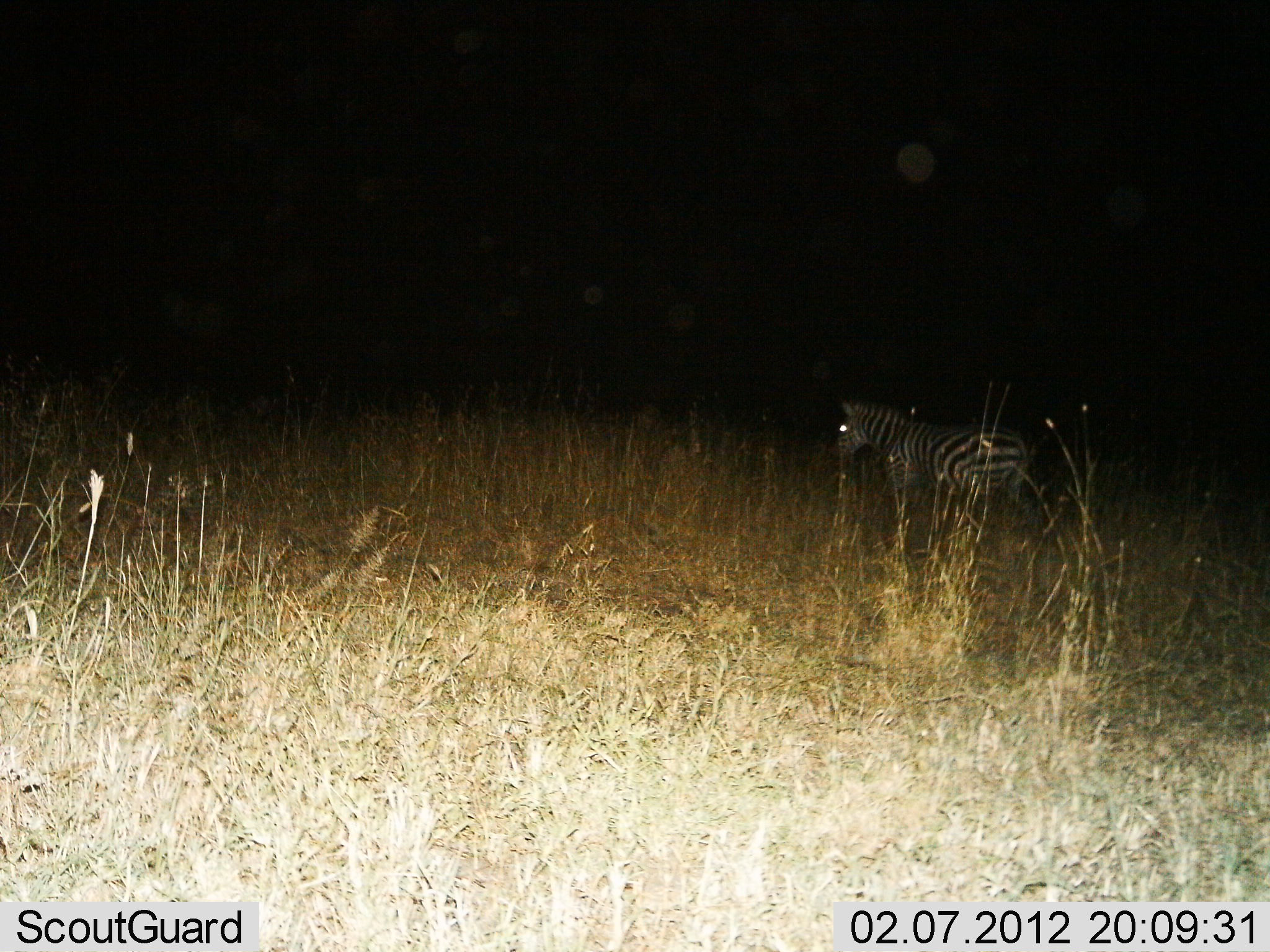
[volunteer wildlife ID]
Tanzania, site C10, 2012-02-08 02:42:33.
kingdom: Animalia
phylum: Chordata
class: Mammalia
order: Perissodactyla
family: Equidae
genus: Equus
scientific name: Equus quagga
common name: plains zebra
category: zebra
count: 1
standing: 89%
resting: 4%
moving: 11%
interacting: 0%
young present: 0%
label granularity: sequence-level